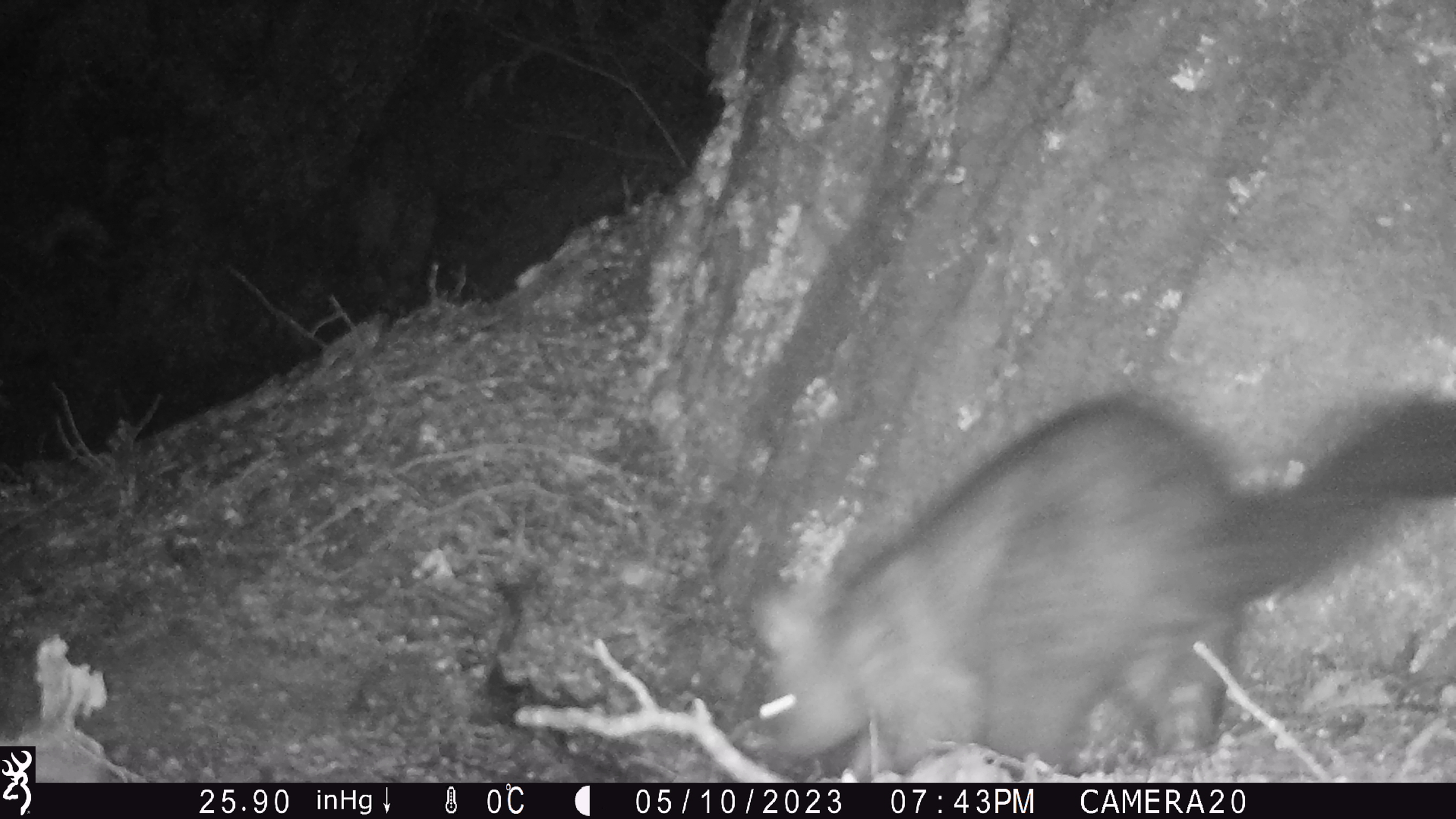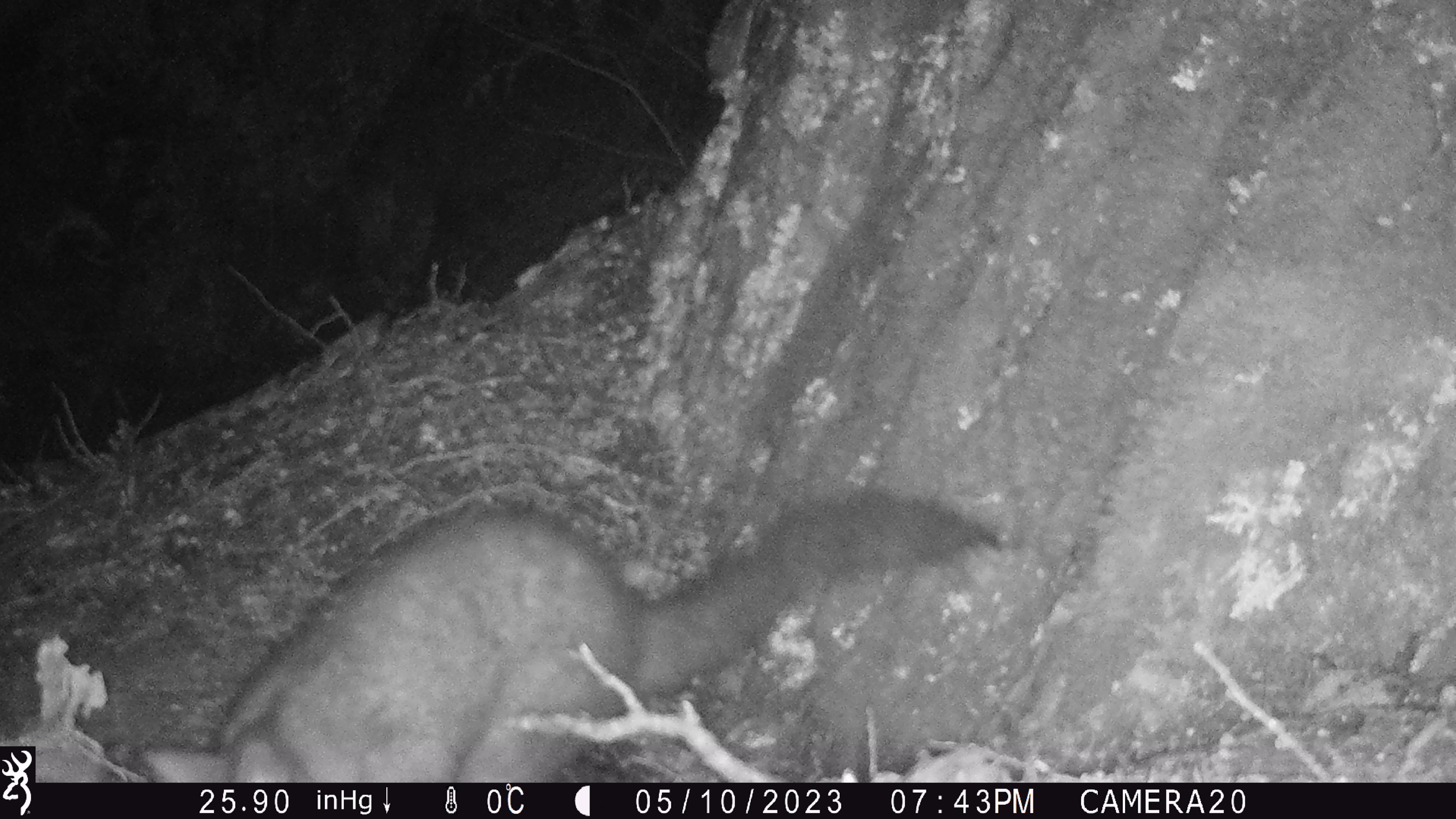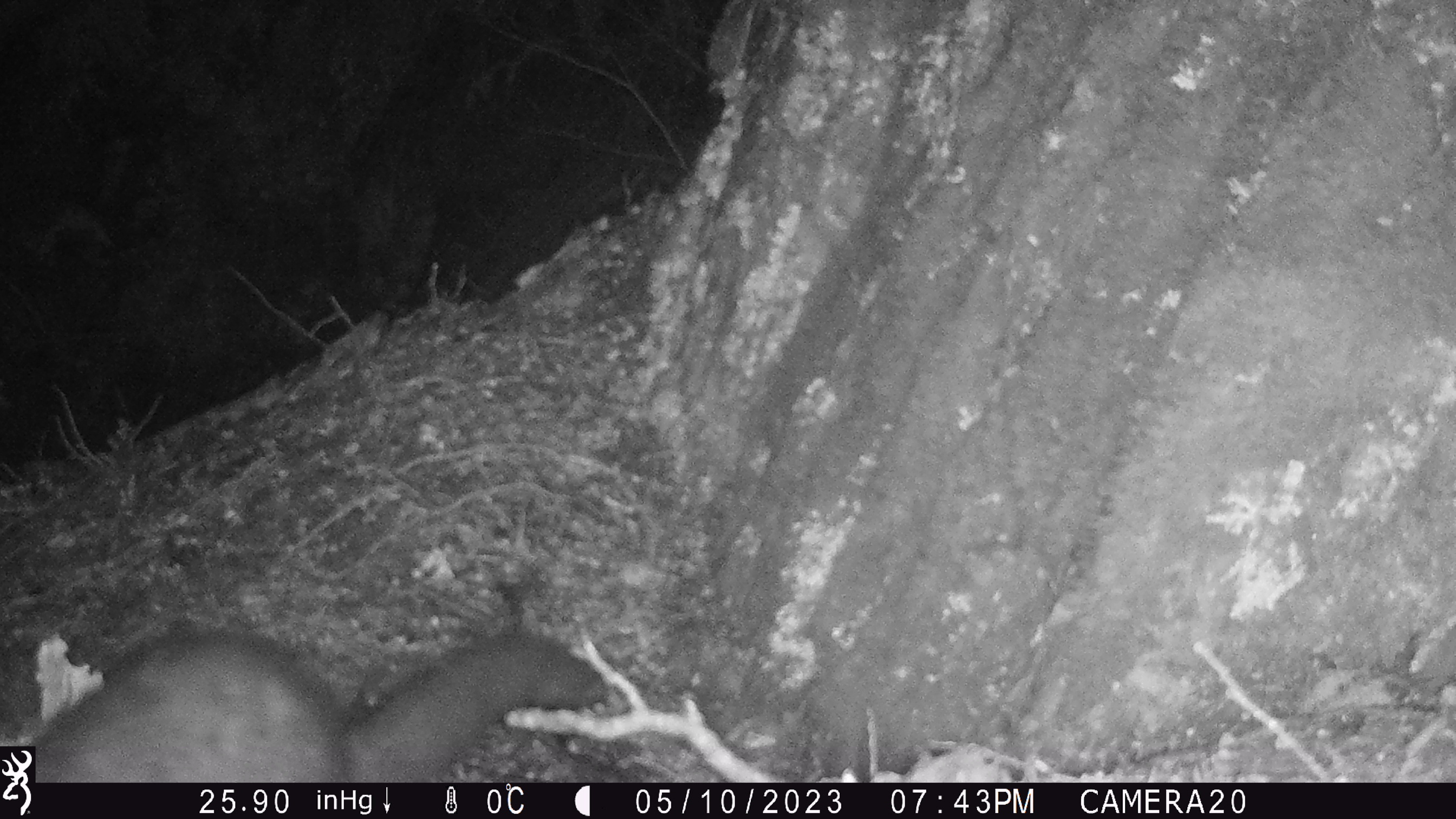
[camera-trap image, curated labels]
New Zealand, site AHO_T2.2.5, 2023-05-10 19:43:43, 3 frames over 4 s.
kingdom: Animalia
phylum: Chordata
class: Mammalia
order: Carnivora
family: Mustelidae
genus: Mustela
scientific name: Mustela erminea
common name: stoat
Stoat (Mustela erminea).